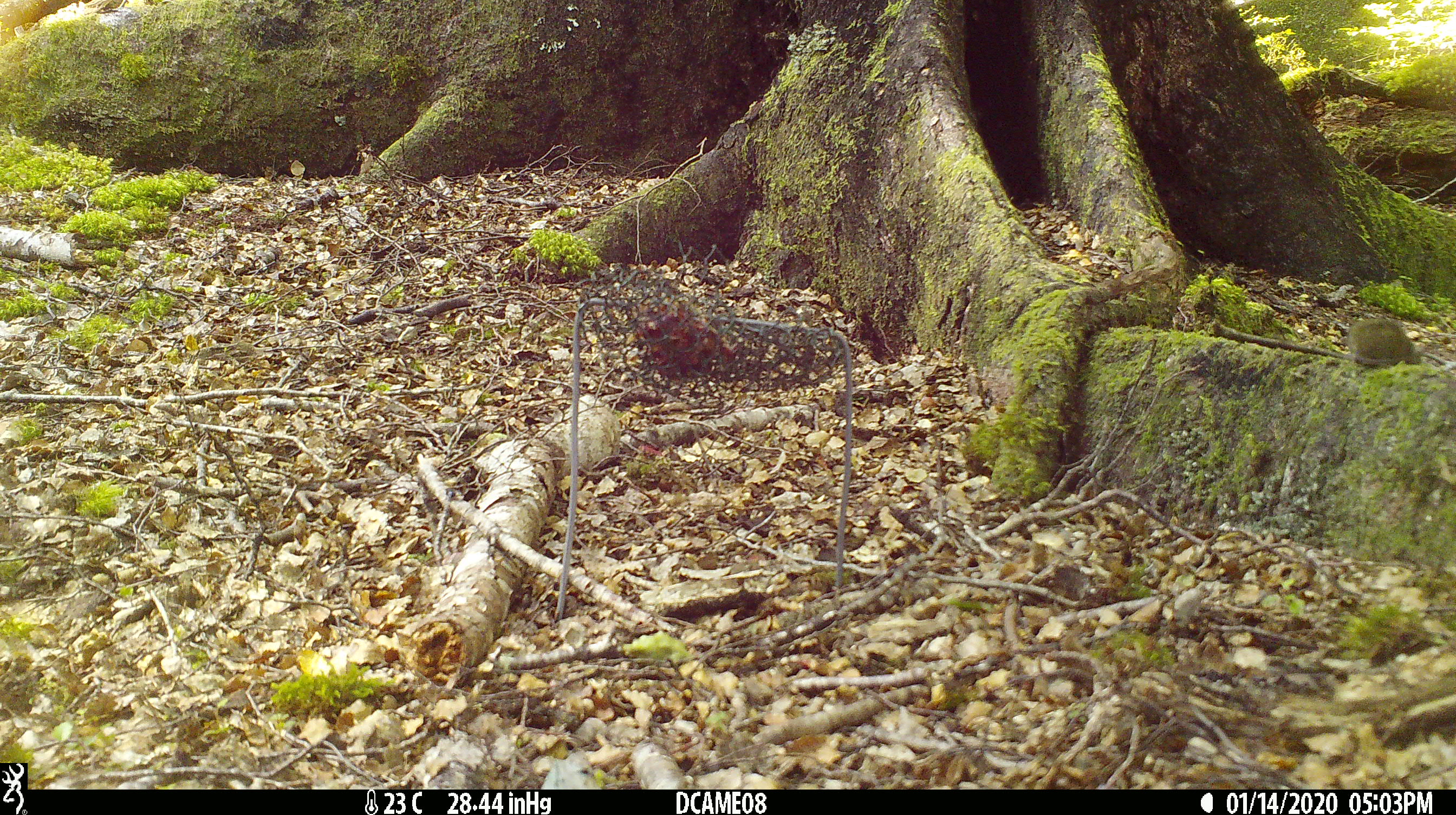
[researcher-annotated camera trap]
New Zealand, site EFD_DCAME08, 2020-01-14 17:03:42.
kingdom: Animalia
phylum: Chordata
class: Mammalia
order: Rodentia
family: Muridae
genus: Mus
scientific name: Mus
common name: mouse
Mouse (Mus).